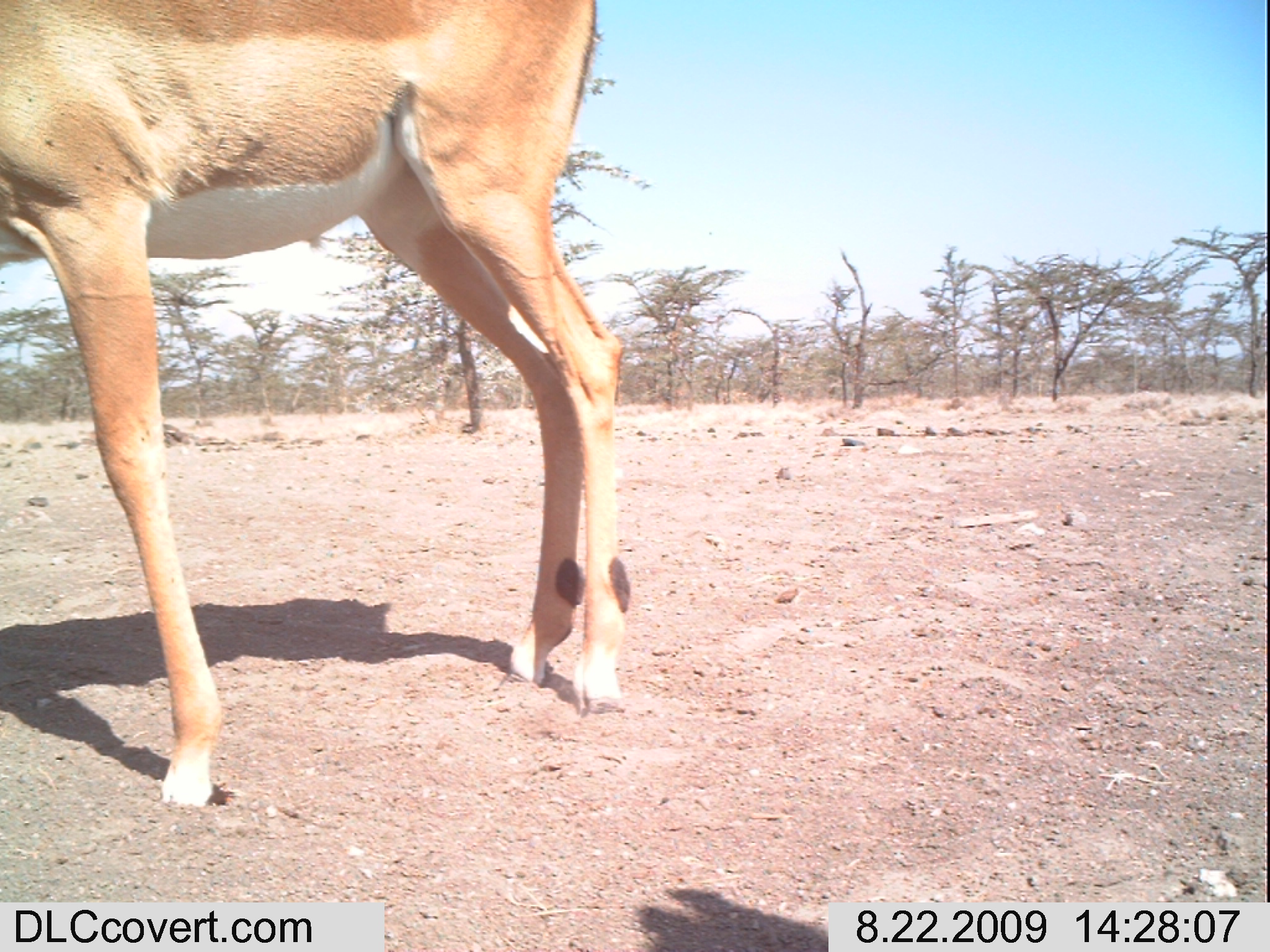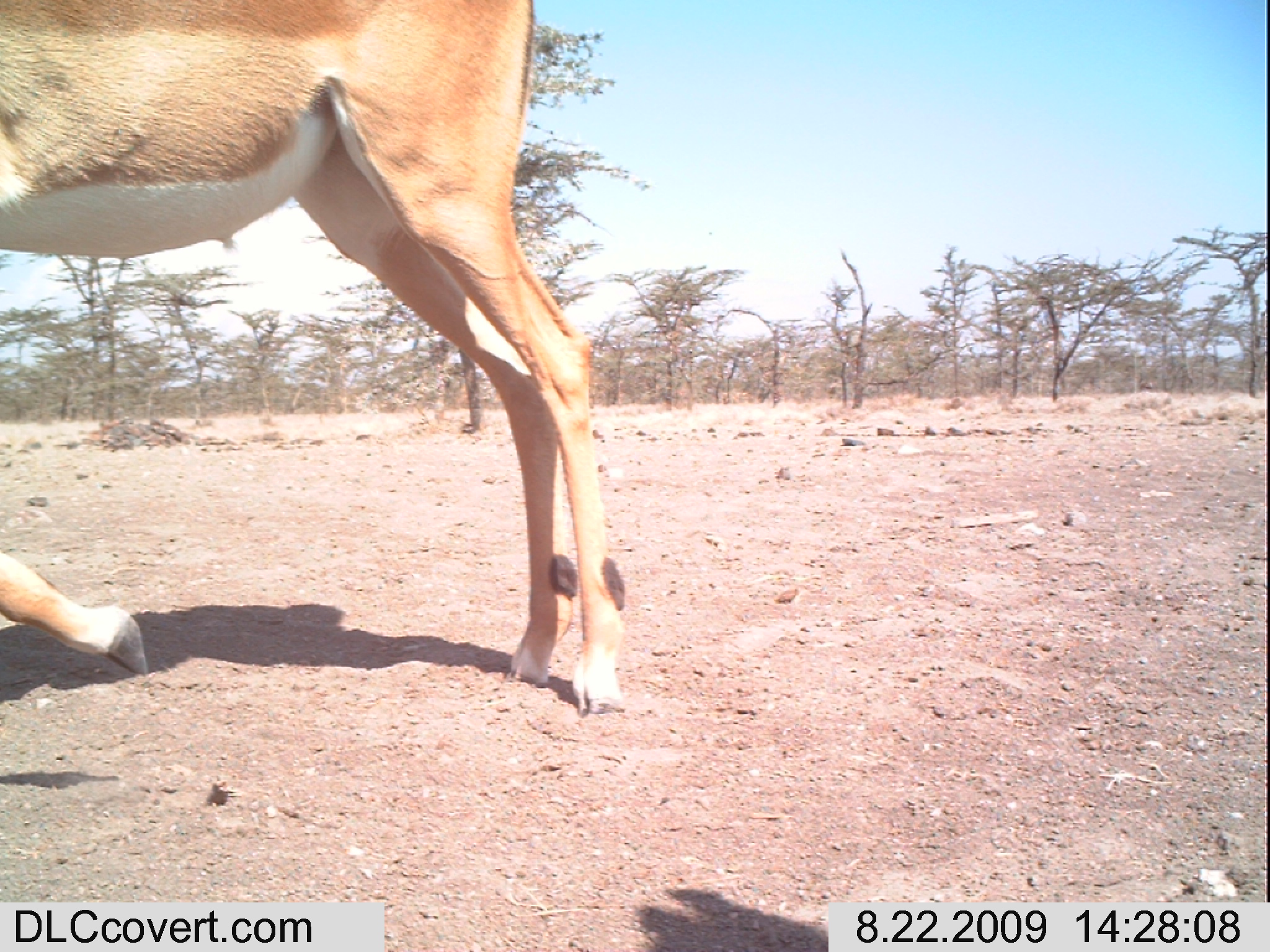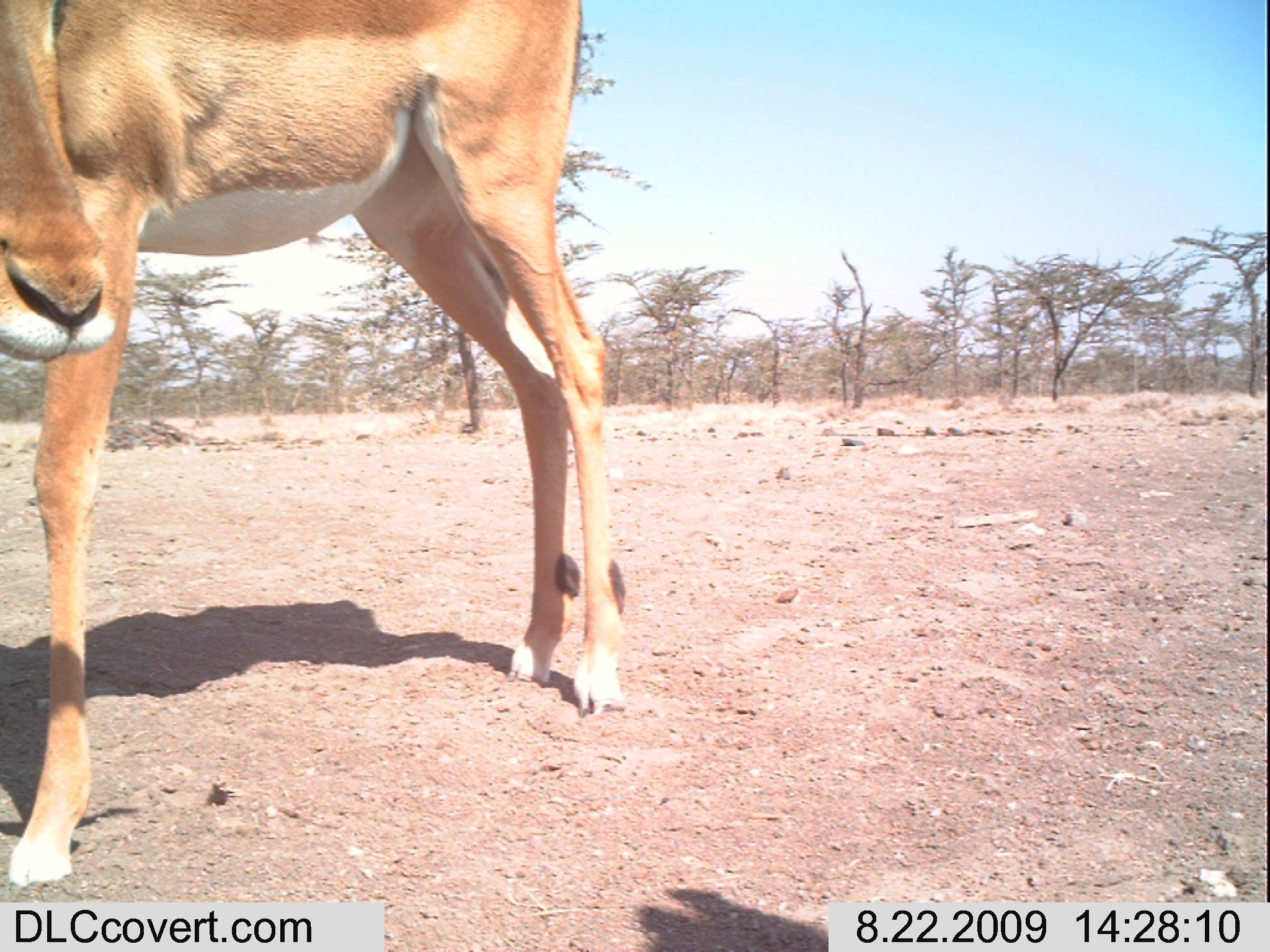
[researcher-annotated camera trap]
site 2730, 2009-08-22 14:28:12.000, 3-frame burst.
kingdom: Animalia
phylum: Chordata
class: Mammalia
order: Artiodactyla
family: Bovidae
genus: Aepyceros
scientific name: Aepyceros melampus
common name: impala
Aepyceros melampus (impala), count 1.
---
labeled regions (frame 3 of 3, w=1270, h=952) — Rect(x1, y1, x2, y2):
aepyceros melampus: Rect(0, 0, 626, 891)